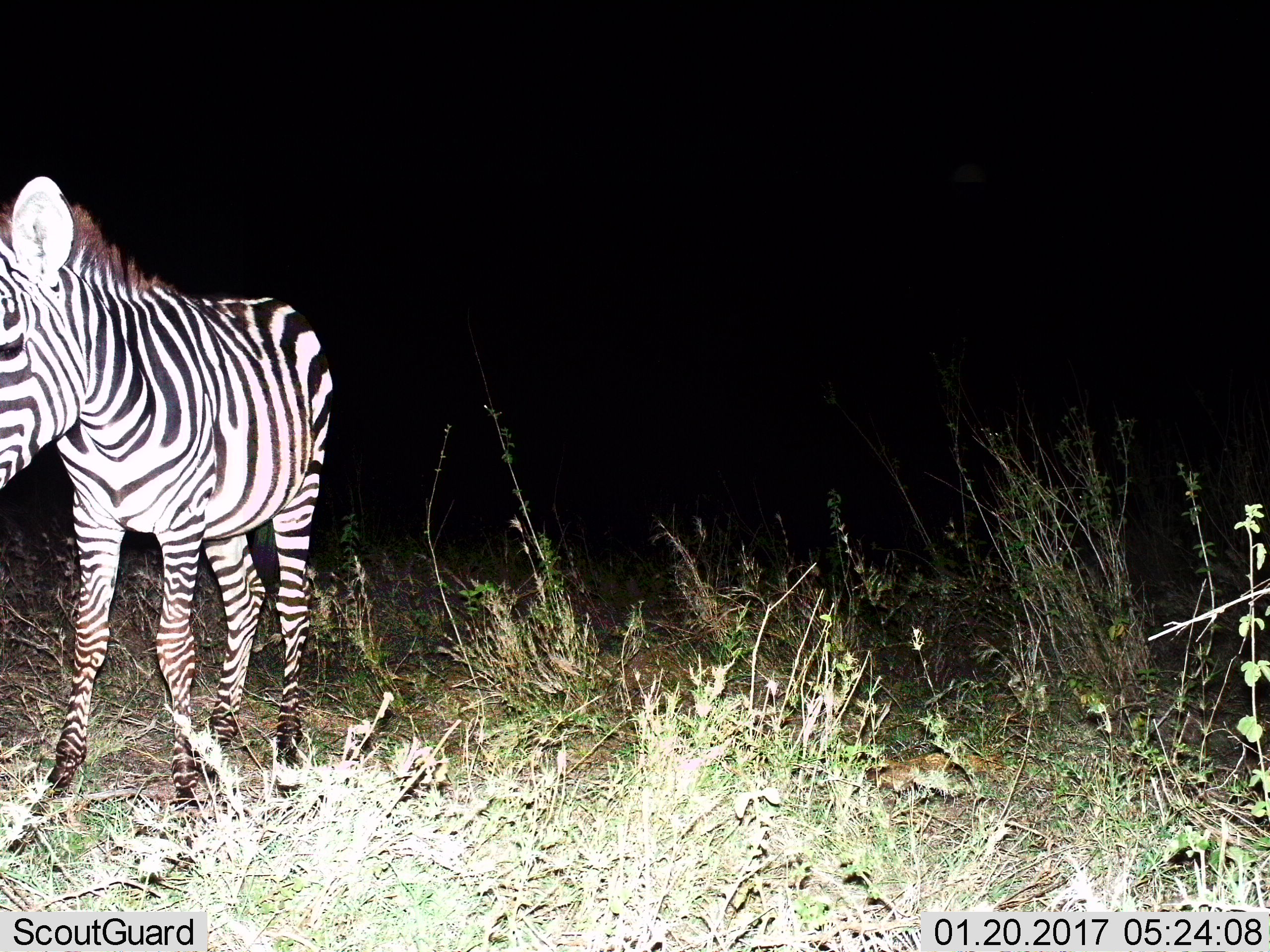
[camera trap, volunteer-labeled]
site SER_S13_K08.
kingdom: Animalia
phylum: Chordata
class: Mammalia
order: Perissodactyla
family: Equidae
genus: Equus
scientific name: Equus quagga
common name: plains zebra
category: zebraplains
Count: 1.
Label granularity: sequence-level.